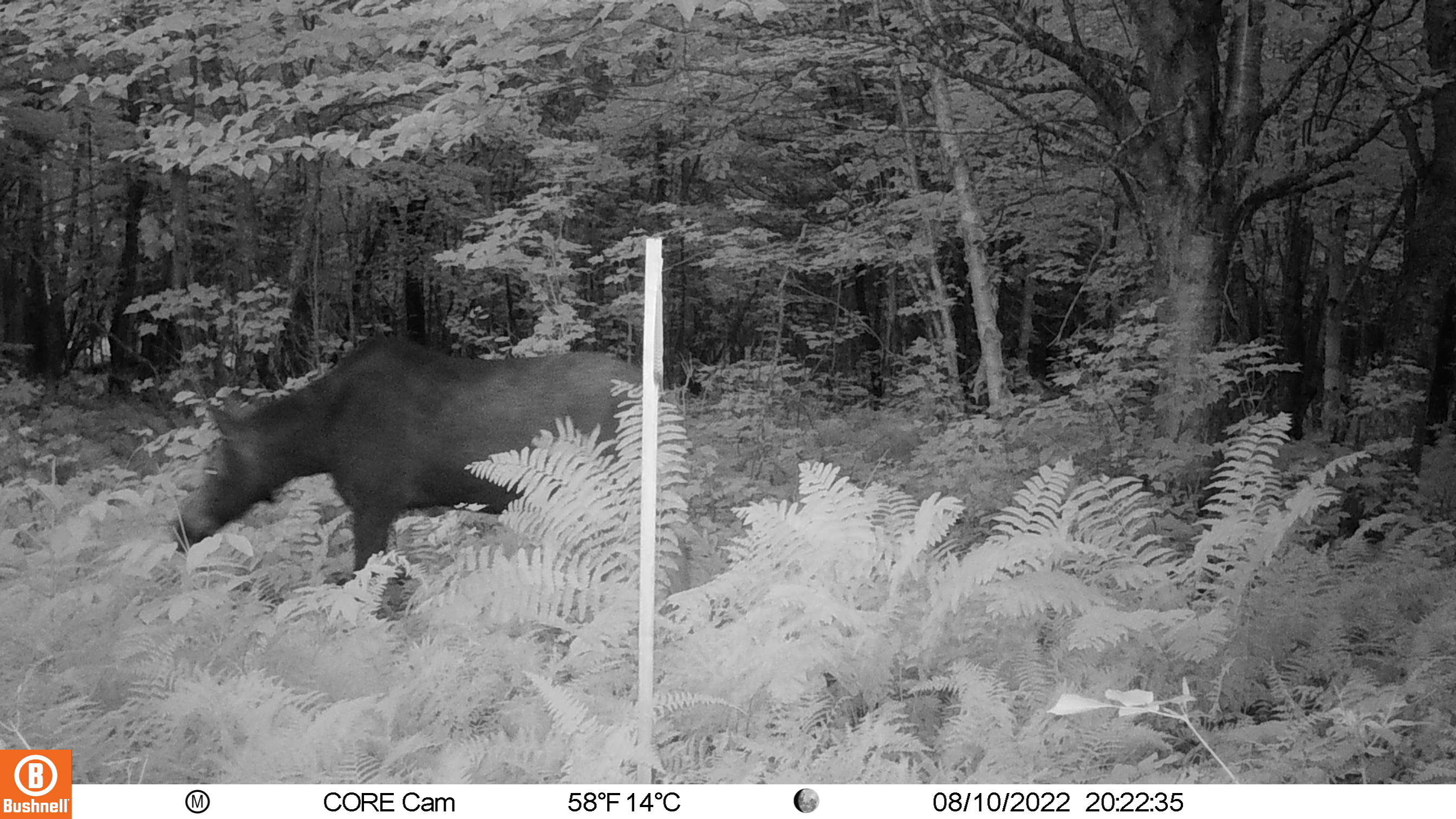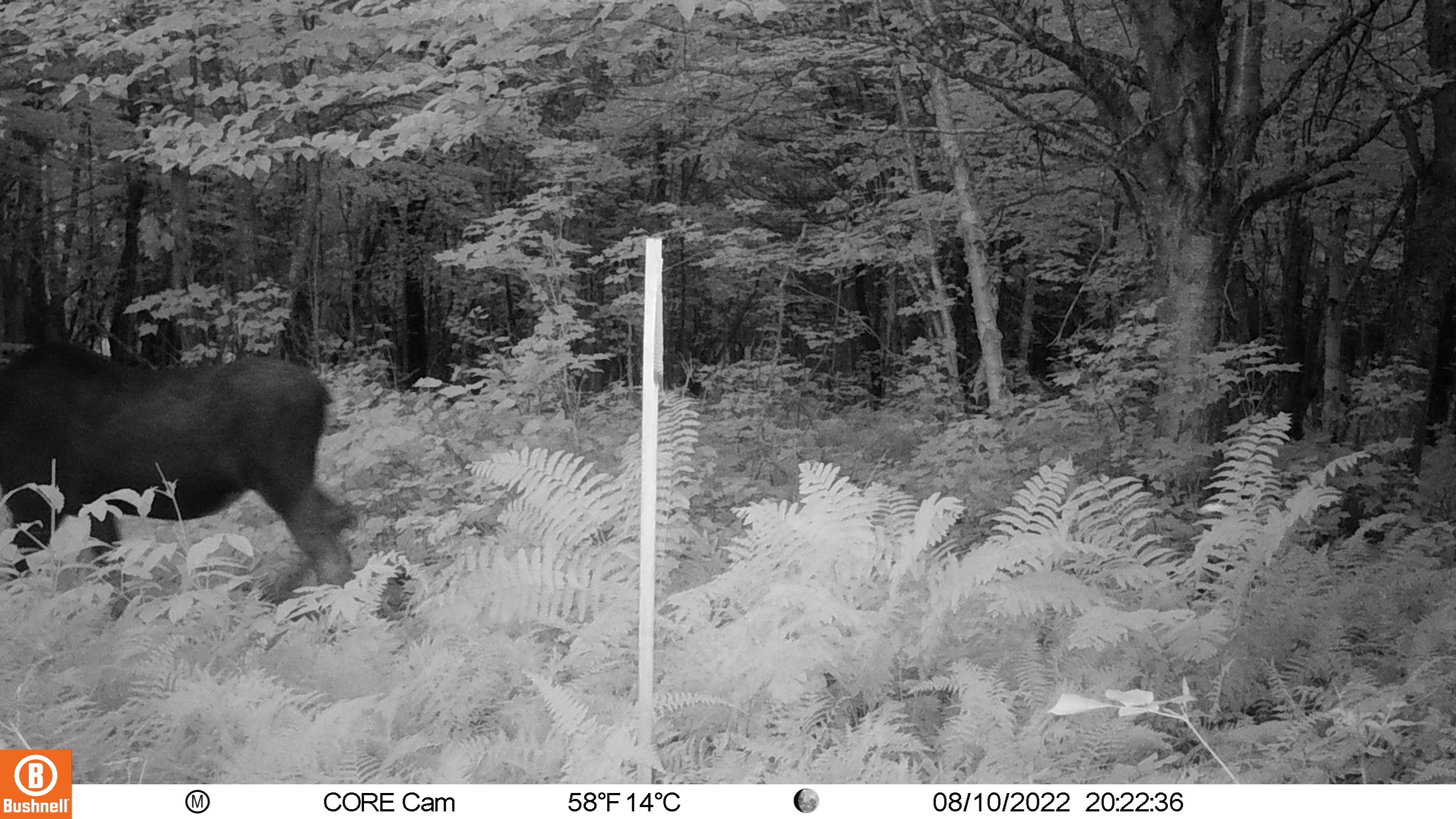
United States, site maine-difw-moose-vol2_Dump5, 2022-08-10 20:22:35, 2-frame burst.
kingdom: Animalia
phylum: Chordata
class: Mammalia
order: Artiodactyla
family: Cervidae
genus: Alces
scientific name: Alces alces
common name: moose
Moose (Alces alces).